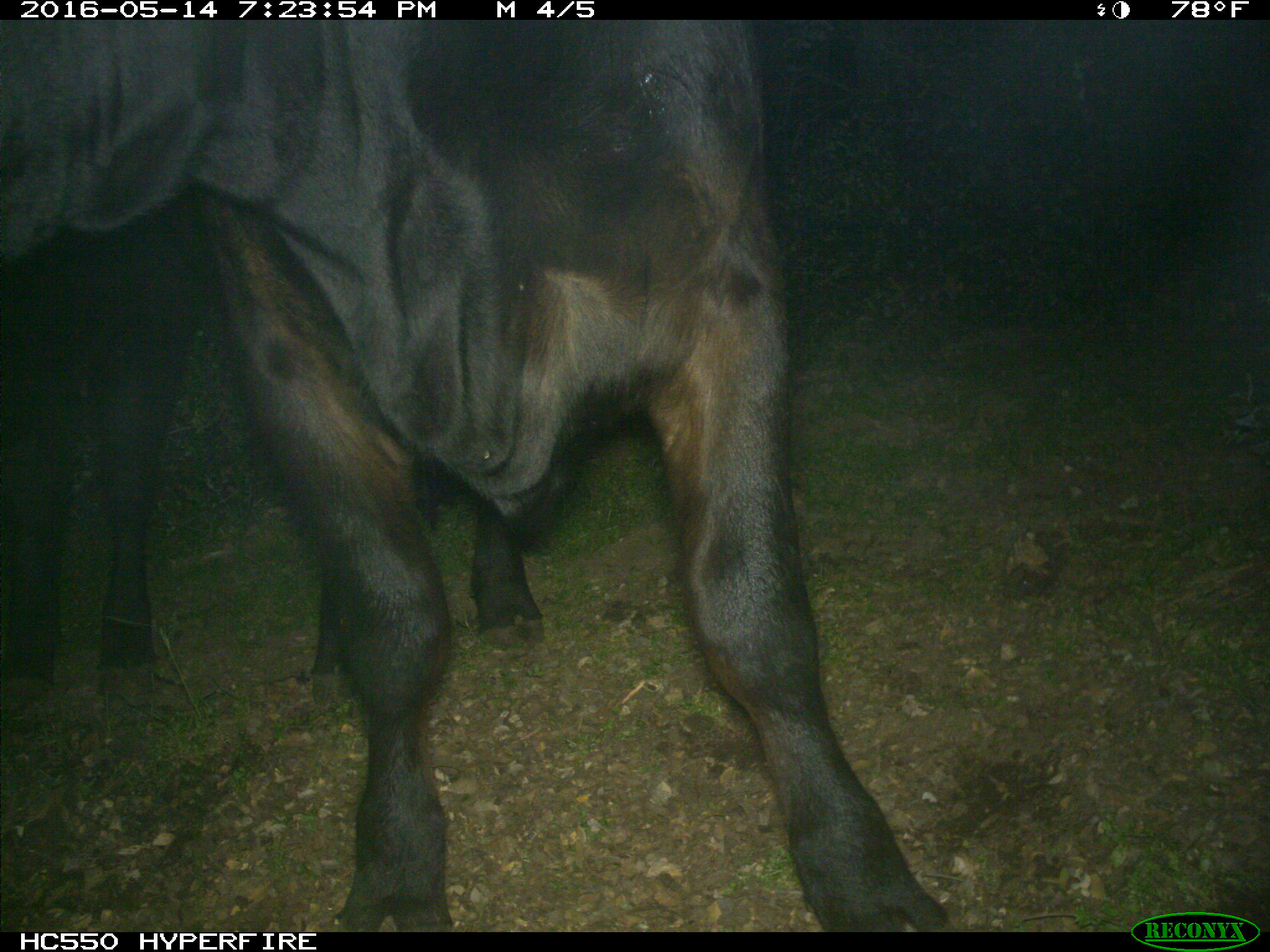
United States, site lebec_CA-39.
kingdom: Animalia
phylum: Chordata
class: Mammalia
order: Artiodactyla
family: Bovidae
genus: Bos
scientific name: Bos taurus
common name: domestic cow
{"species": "Bos taurus (domestic cow)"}